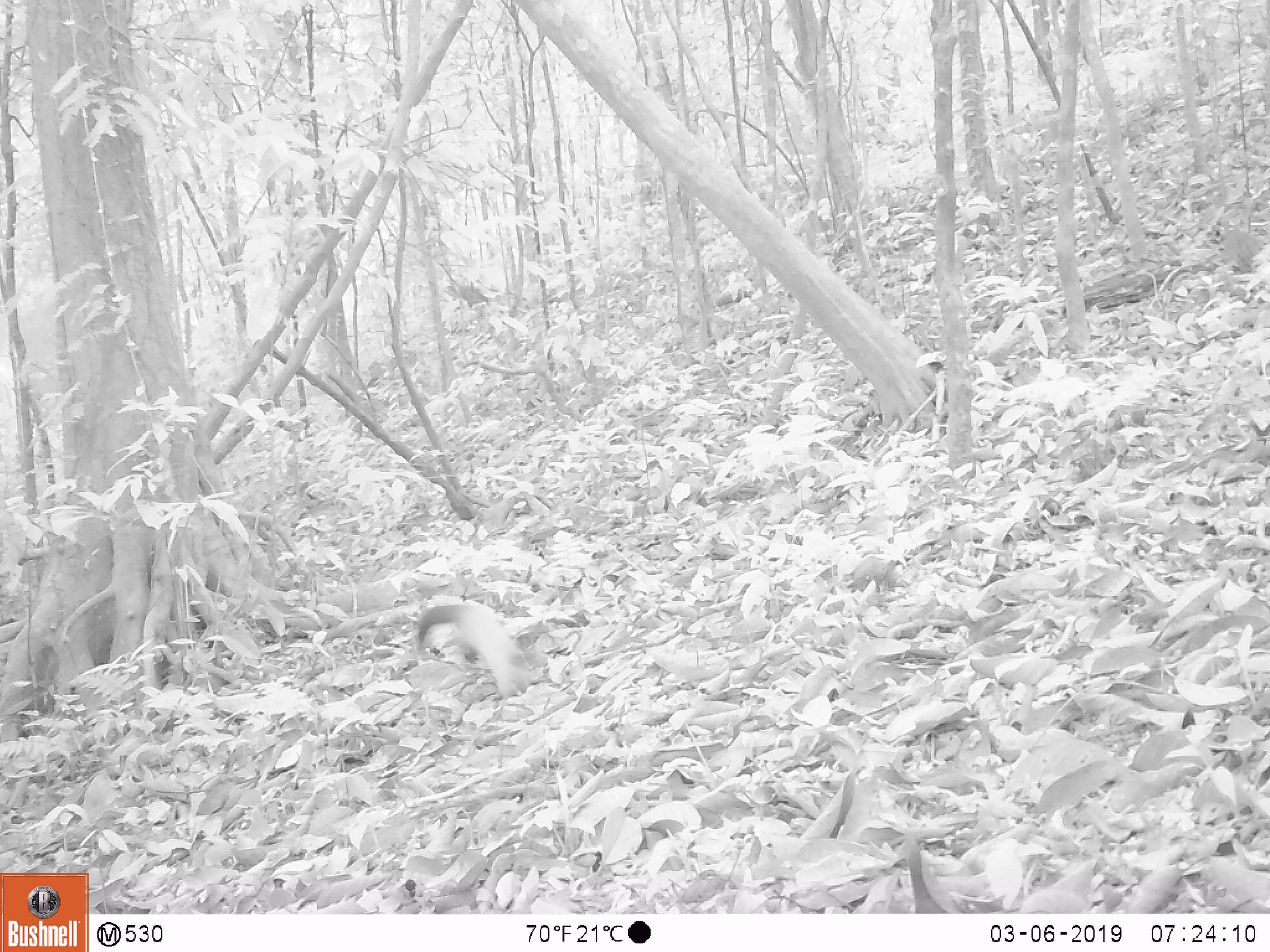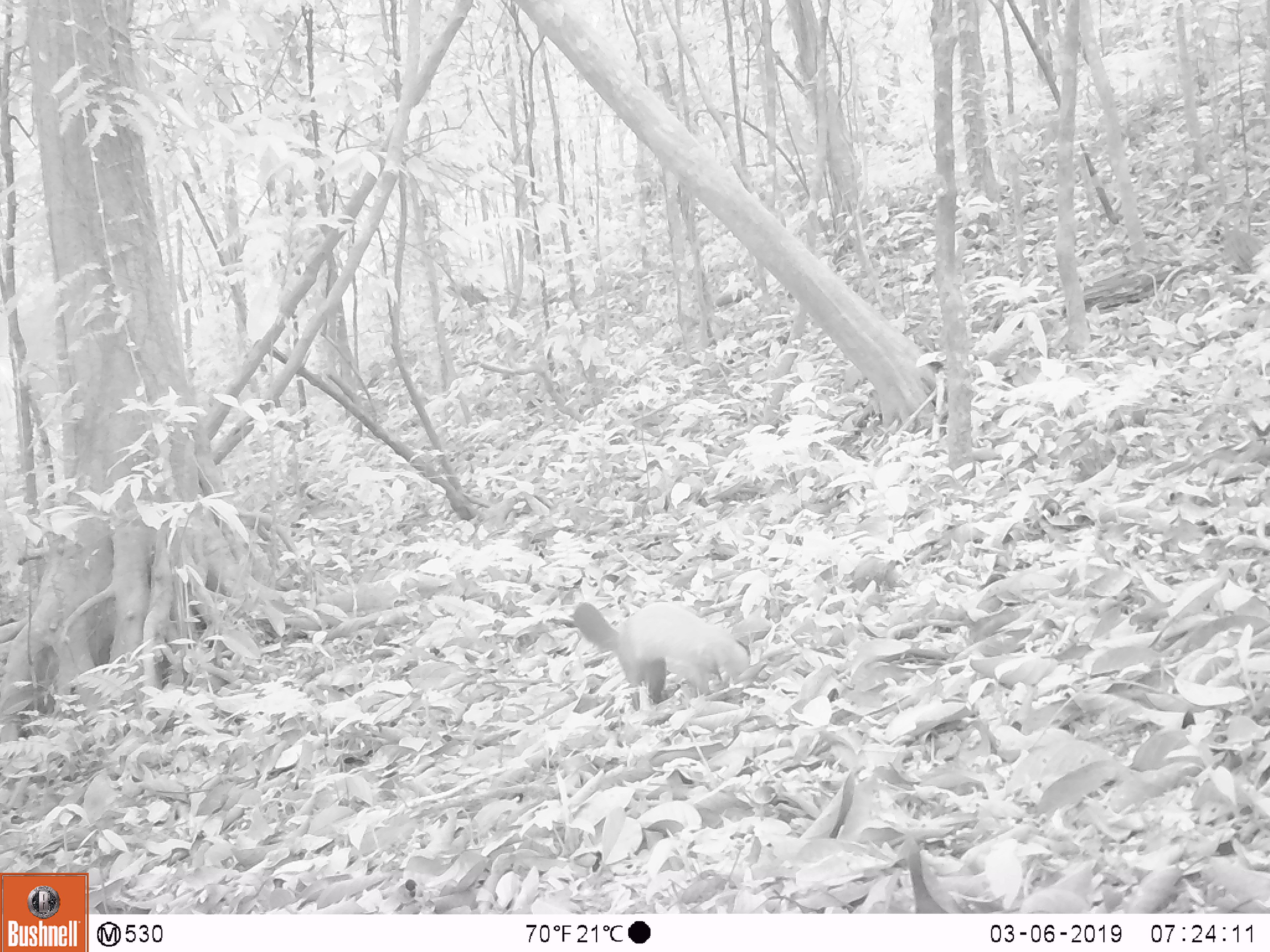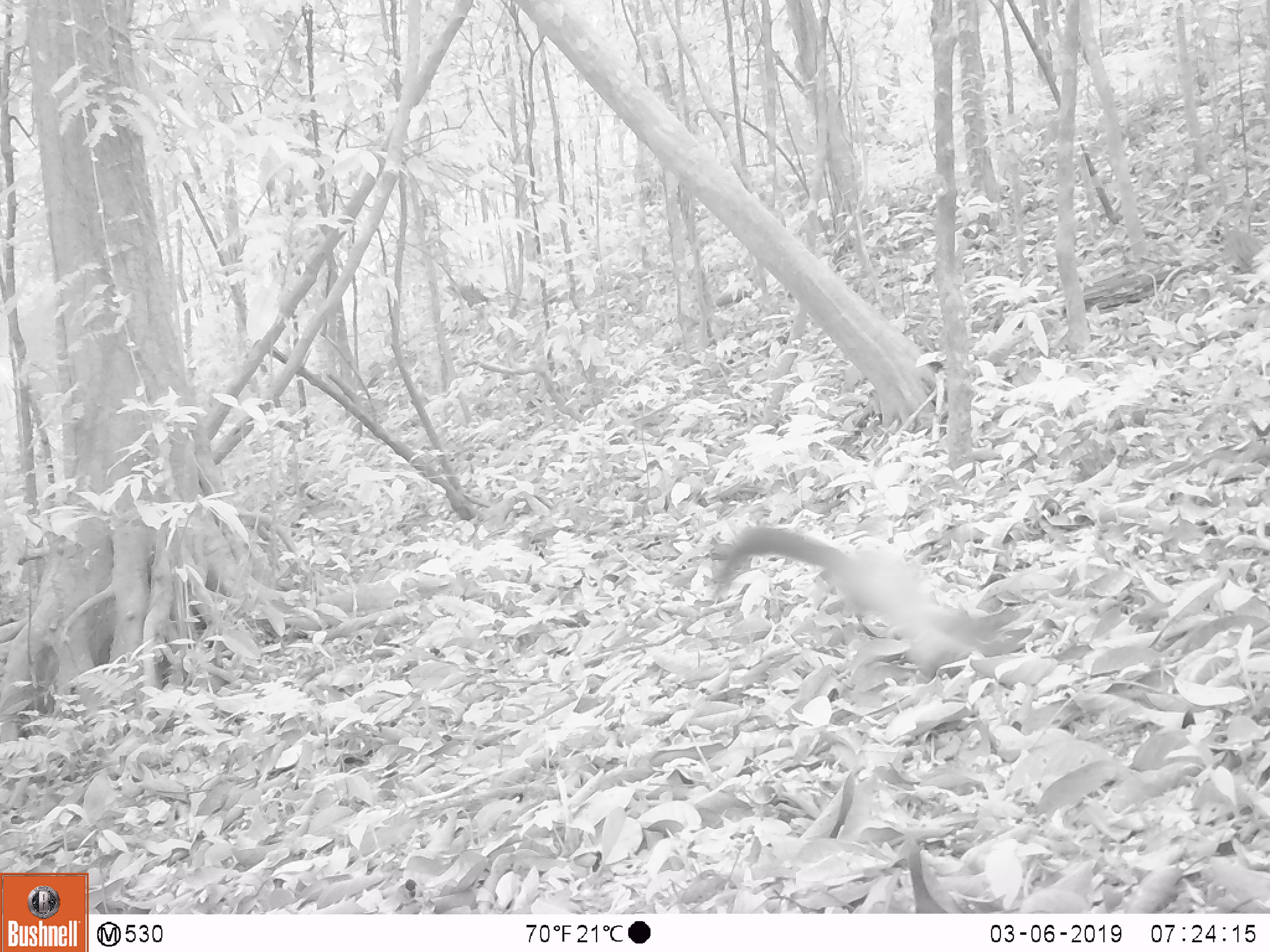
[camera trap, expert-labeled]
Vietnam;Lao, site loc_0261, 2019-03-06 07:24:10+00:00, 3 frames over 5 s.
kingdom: Animalia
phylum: Chordata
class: Mammalia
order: Carnivora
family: Mustelidae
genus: Martes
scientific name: Martes flavigula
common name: yellow-throated marten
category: yellow throated marten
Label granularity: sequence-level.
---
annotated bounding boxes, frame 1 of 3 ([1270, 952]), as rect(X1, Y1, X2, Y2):
yellow throated marten: rect(418, 604, 587, 698)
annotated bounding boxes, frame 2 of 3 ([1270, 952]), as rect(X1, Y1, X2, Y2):
yellow throated marten: rect(574, 601, 749, 712)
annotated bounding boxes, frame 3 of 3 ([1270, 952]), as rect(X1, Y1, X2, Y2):
yellow throated marten: rect(715, 524, 1032, 676)